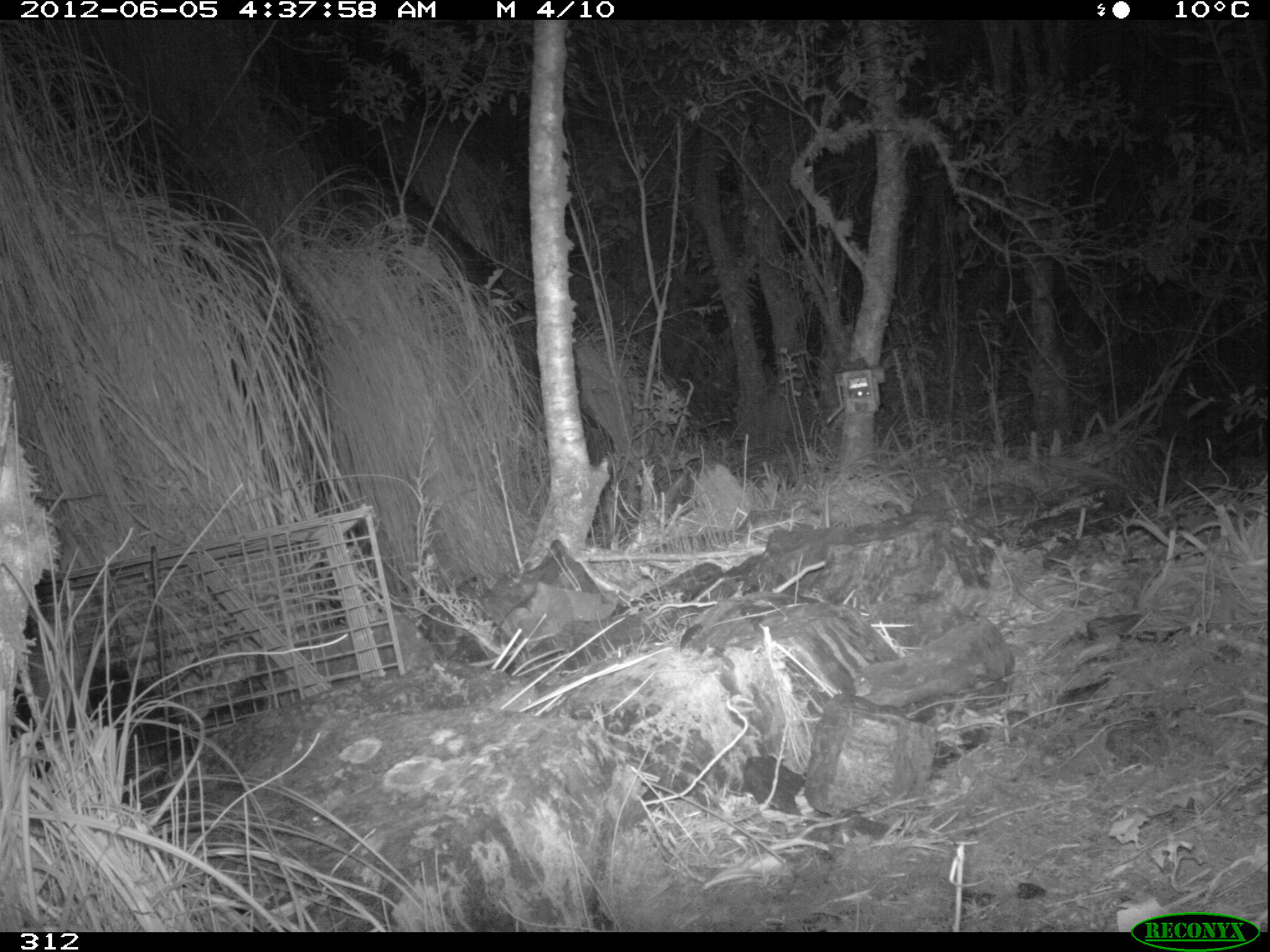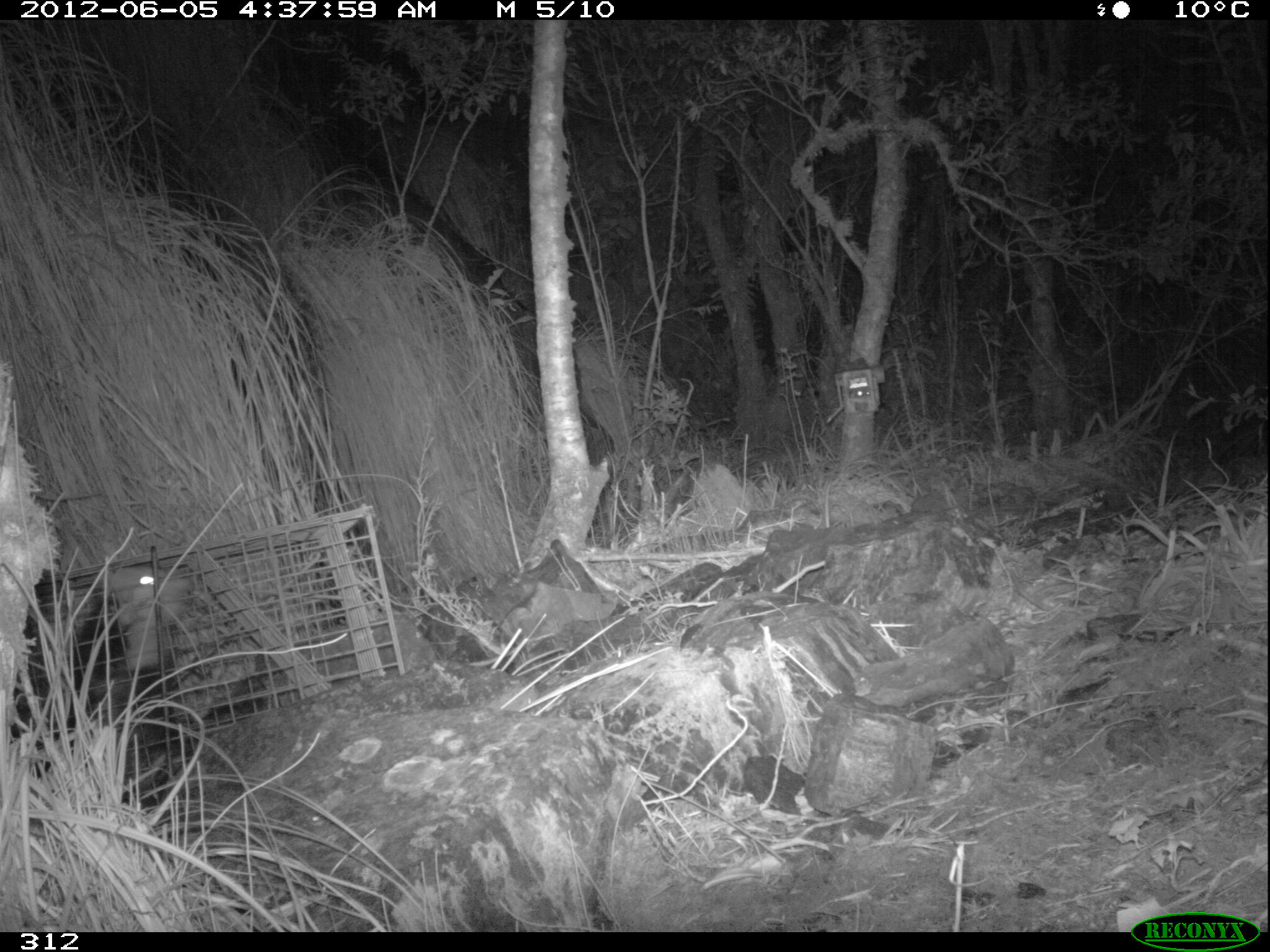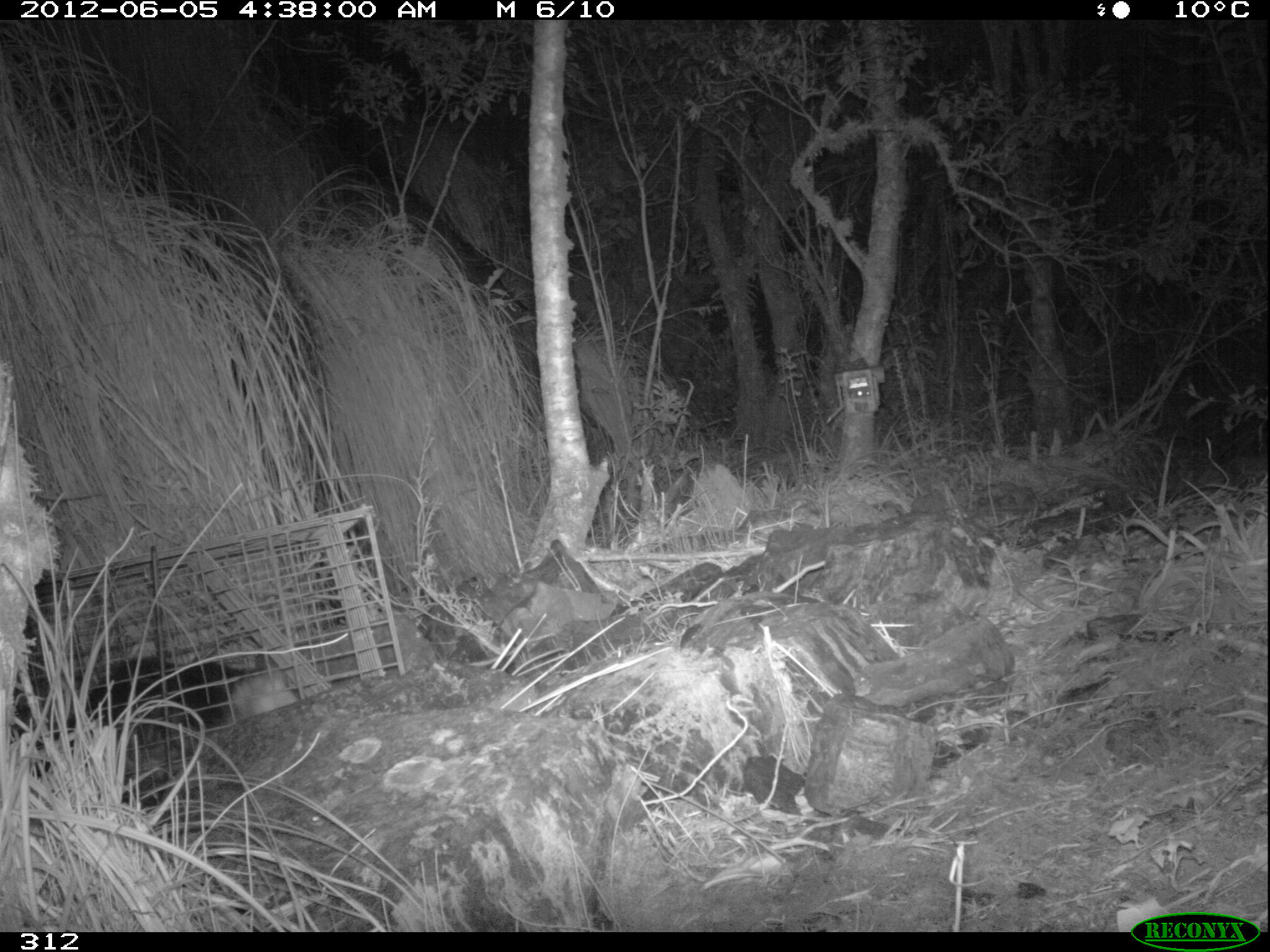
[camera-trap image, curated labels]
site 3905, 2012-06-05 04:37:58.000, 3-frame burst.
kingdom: Animalia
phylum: Chordata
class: Mammalia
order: Didelphimorphia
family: Didelphidae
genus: Didelphis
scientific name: Didelphis pernigra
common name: andean white-eared opossum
Didelphis pernigra (andean white-eared opossum).